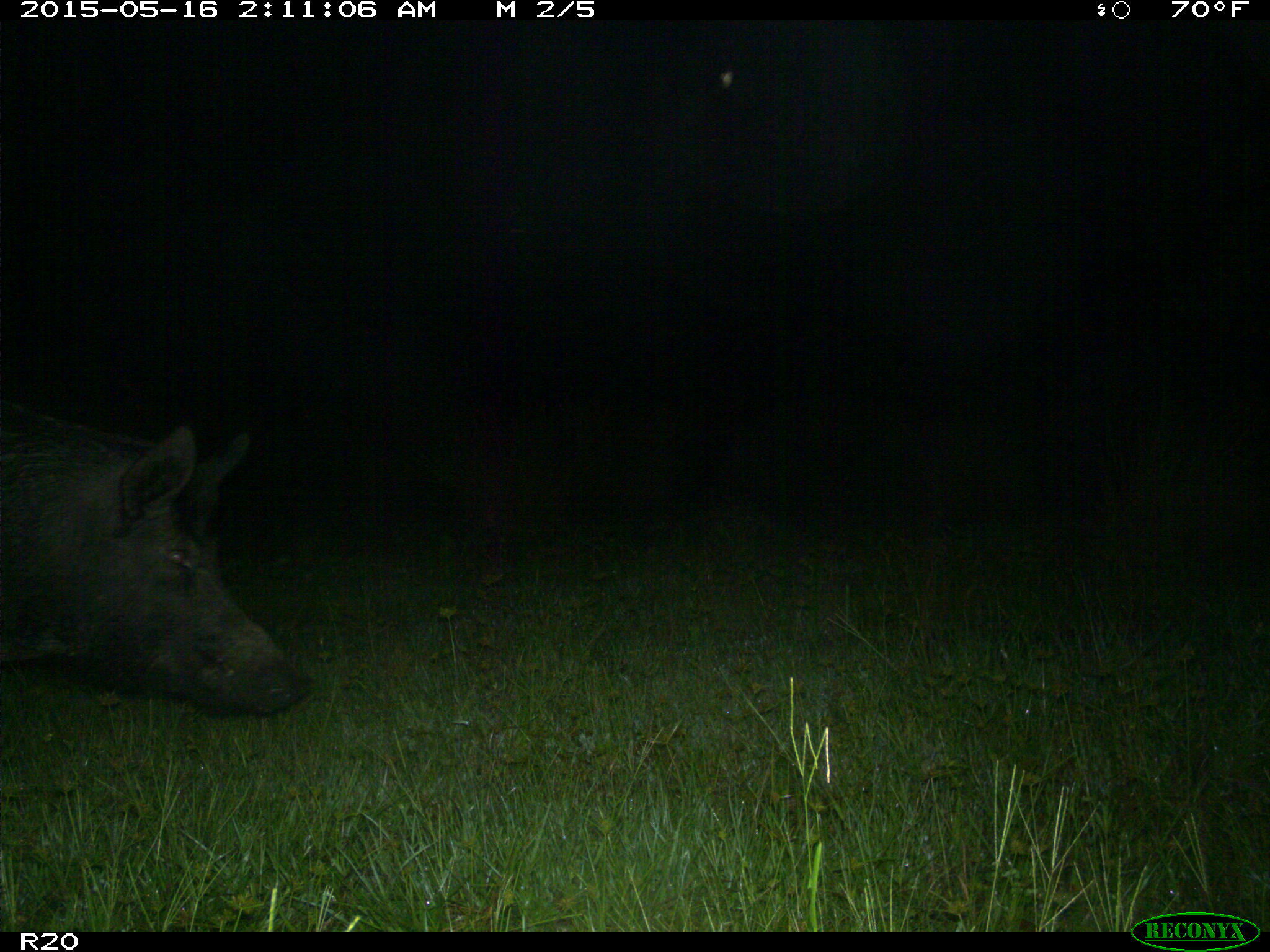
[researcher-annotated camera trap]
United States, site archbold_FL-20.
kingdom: Animalia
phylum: Chordata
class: Mammalia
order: Artiodactyla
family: Suidae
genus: Sus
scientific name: Sus scrofa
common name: wild boar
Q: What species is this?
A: Sus scrofa (wild boar).